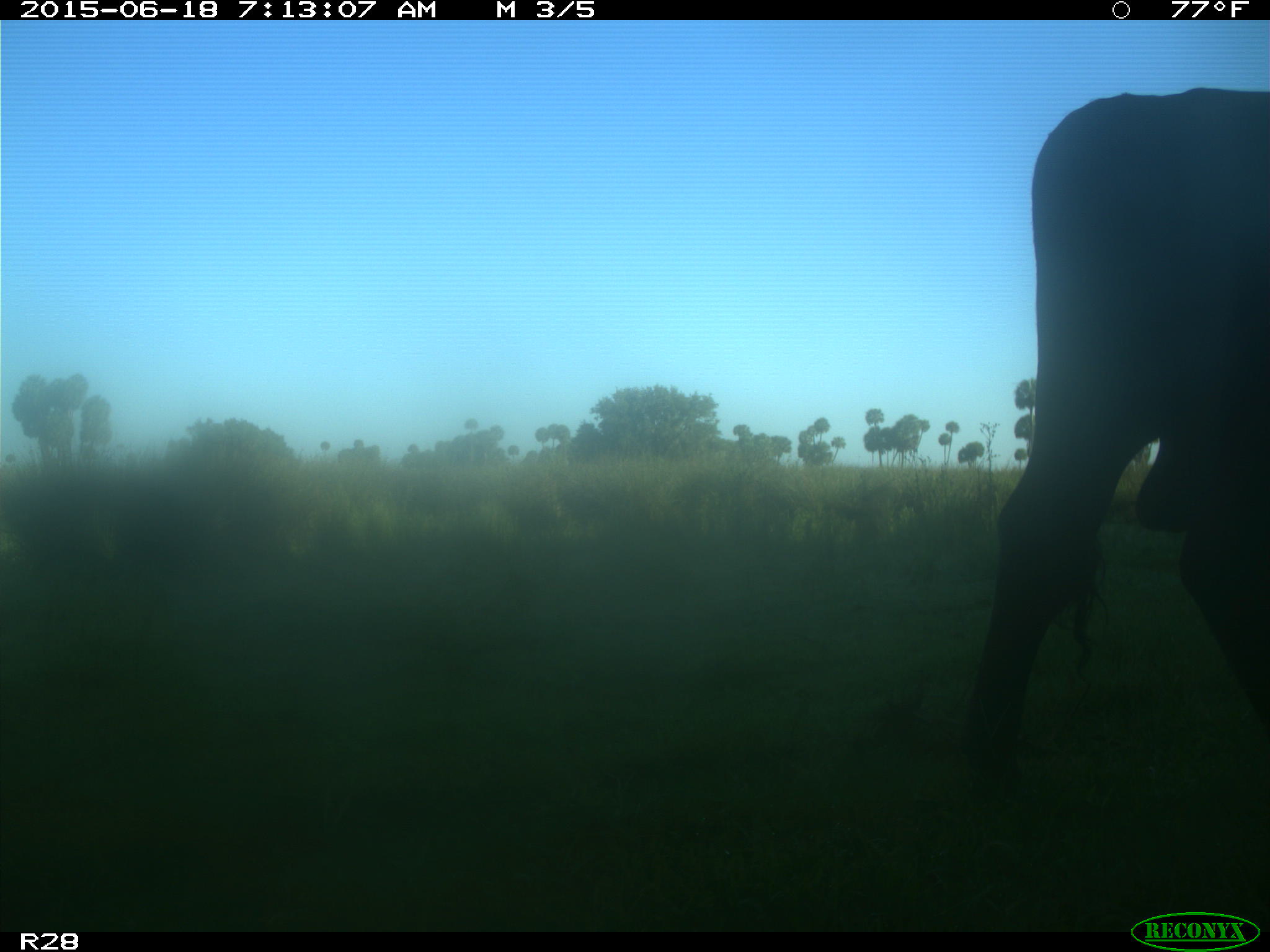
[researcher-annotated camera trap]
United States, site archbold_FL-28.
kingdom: Animalia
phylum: Chordata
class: Mammalia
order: Artiodactyla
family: Bovidae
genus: Bos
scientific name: Bos taurus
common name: domestic cow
Bos taurus (domestic cow).